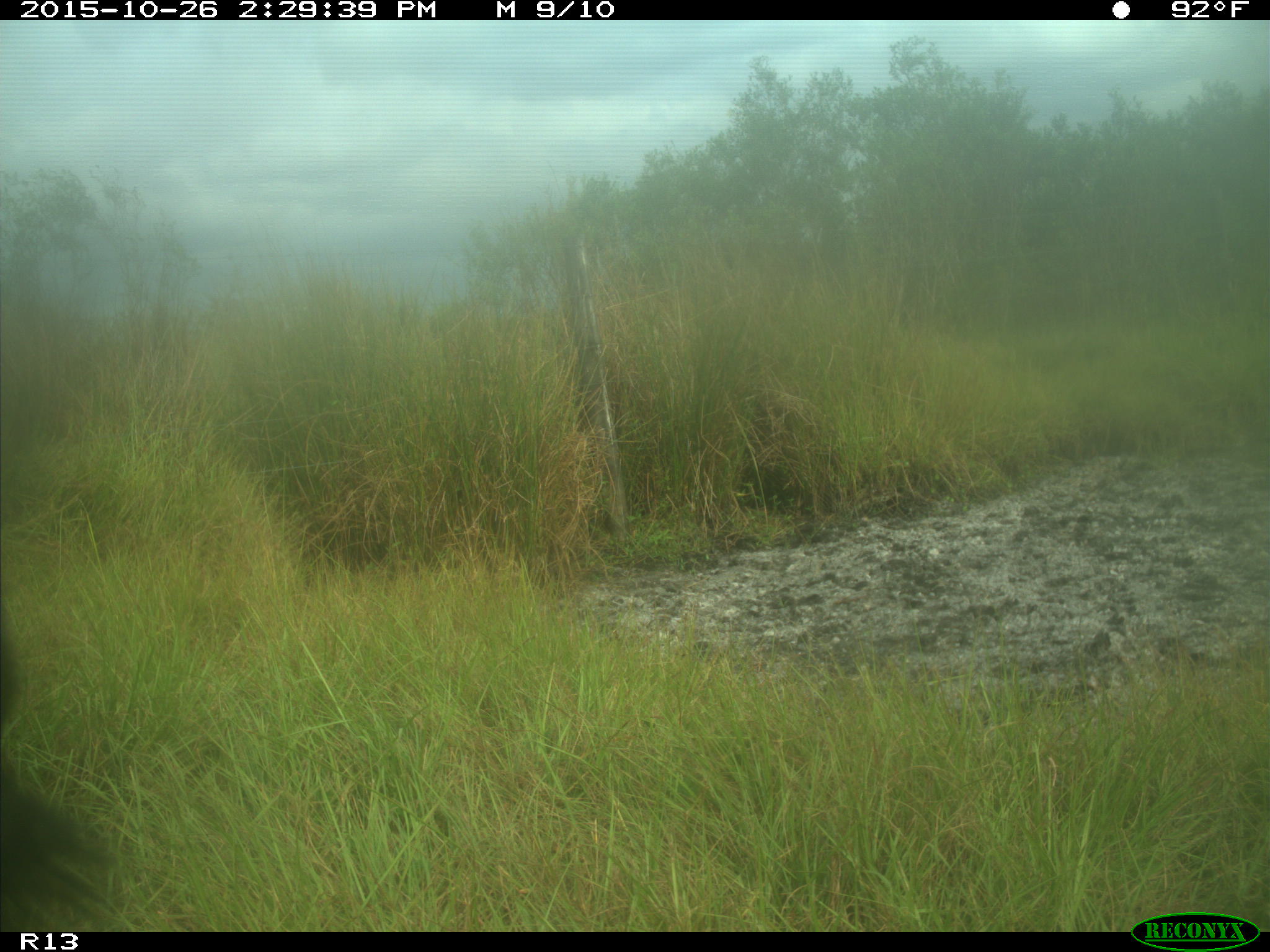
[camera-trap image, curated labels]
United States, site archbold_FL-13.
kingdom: Animalia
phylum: Chordata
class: Mammalia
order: Artiodactyla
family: Bovidae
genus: Bos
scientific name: Bos taurus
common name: domestic cow